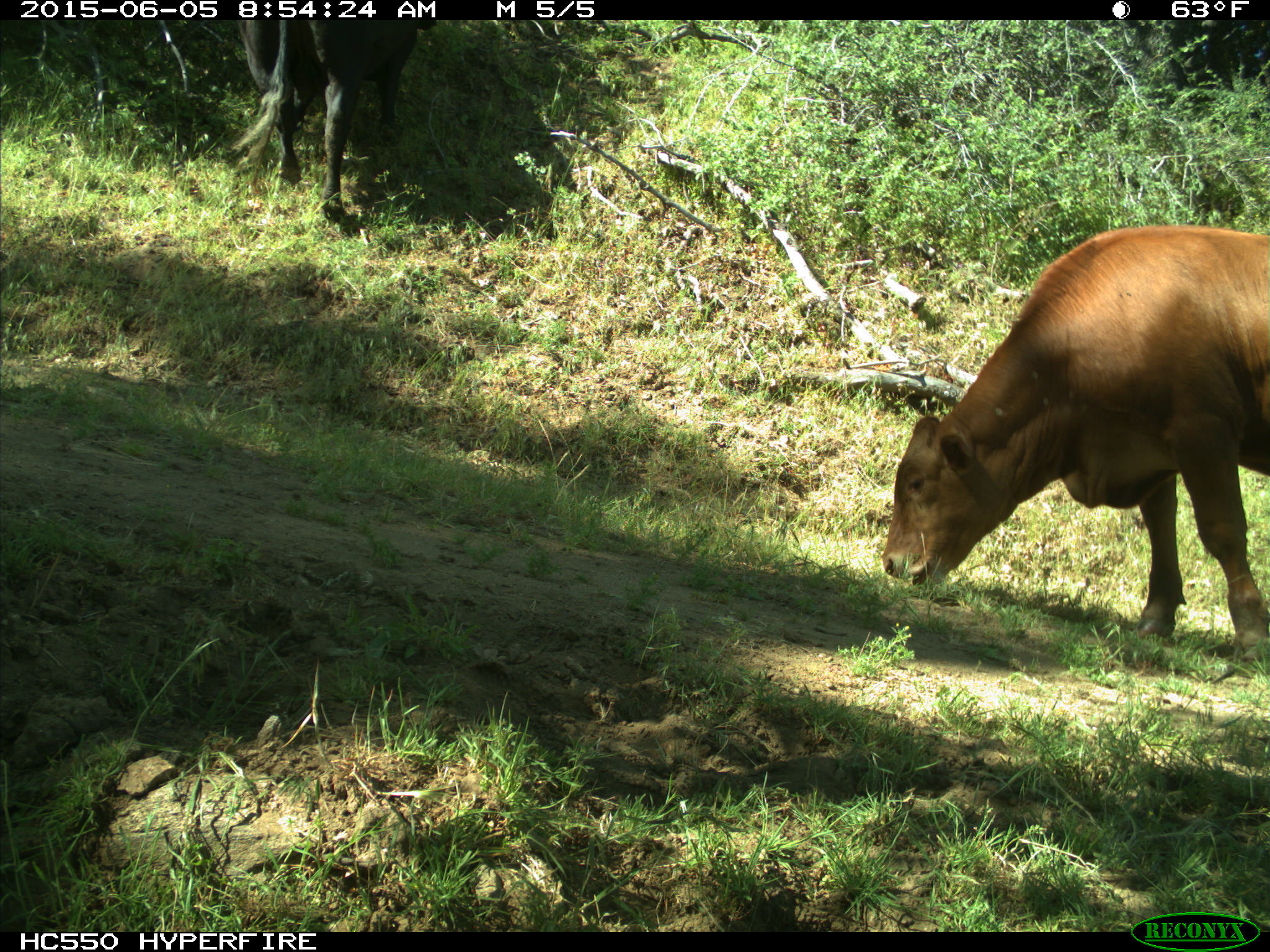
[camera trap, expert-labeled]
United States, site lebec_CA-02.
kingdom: Animalia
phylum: Chordata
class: Mammalia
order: Artiodactyla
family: Bovidae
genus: Bos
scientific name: Bos taurus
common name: domestic cow